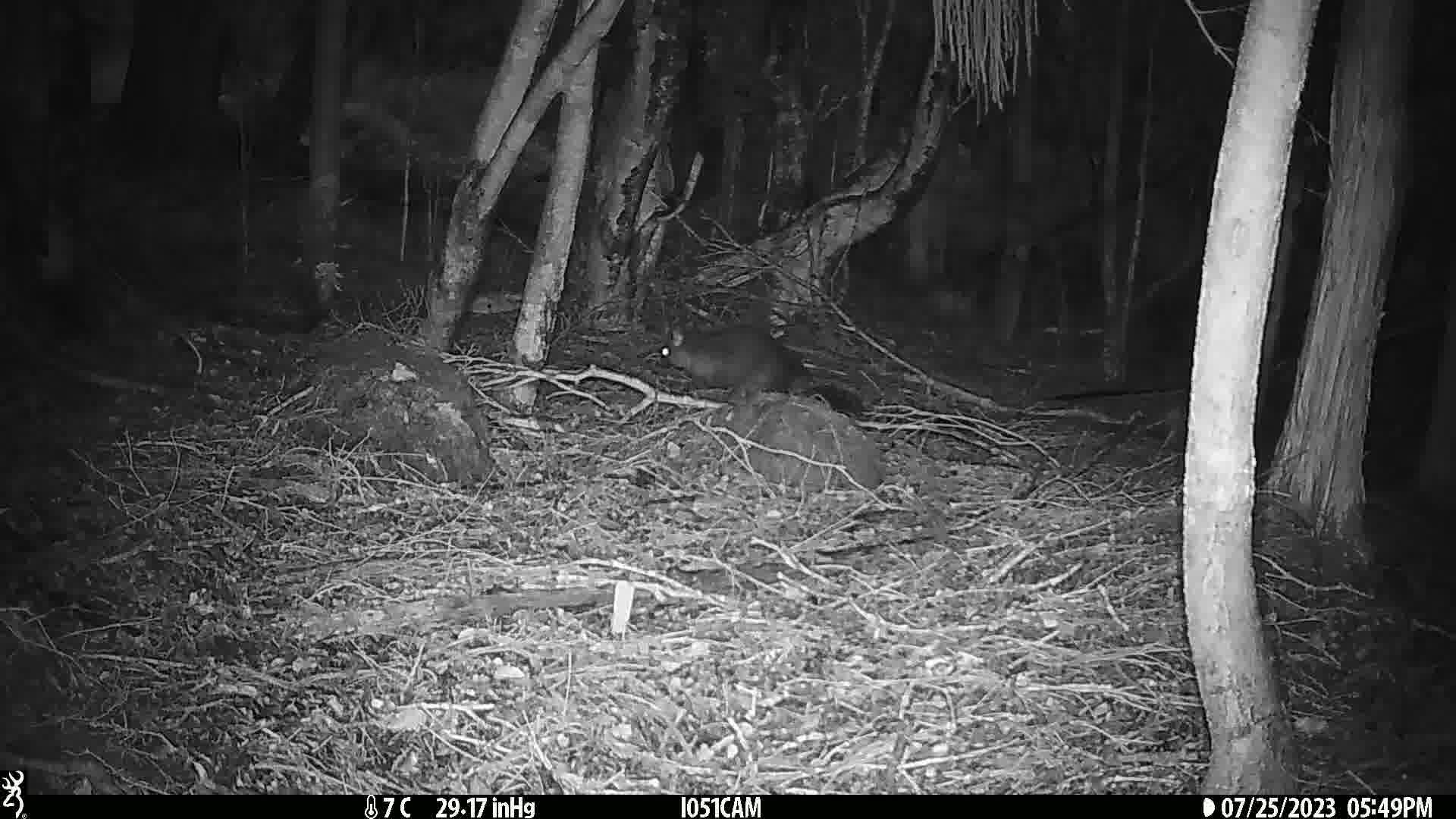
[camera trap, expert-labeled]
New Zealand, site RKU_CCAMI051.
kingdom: Animalia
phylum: Chordata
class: Mammalia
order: Diprotodontia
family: Phalangeridae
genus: Trichosurus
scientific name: Trichosurus vulpecula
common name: common brushtail possum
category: possum